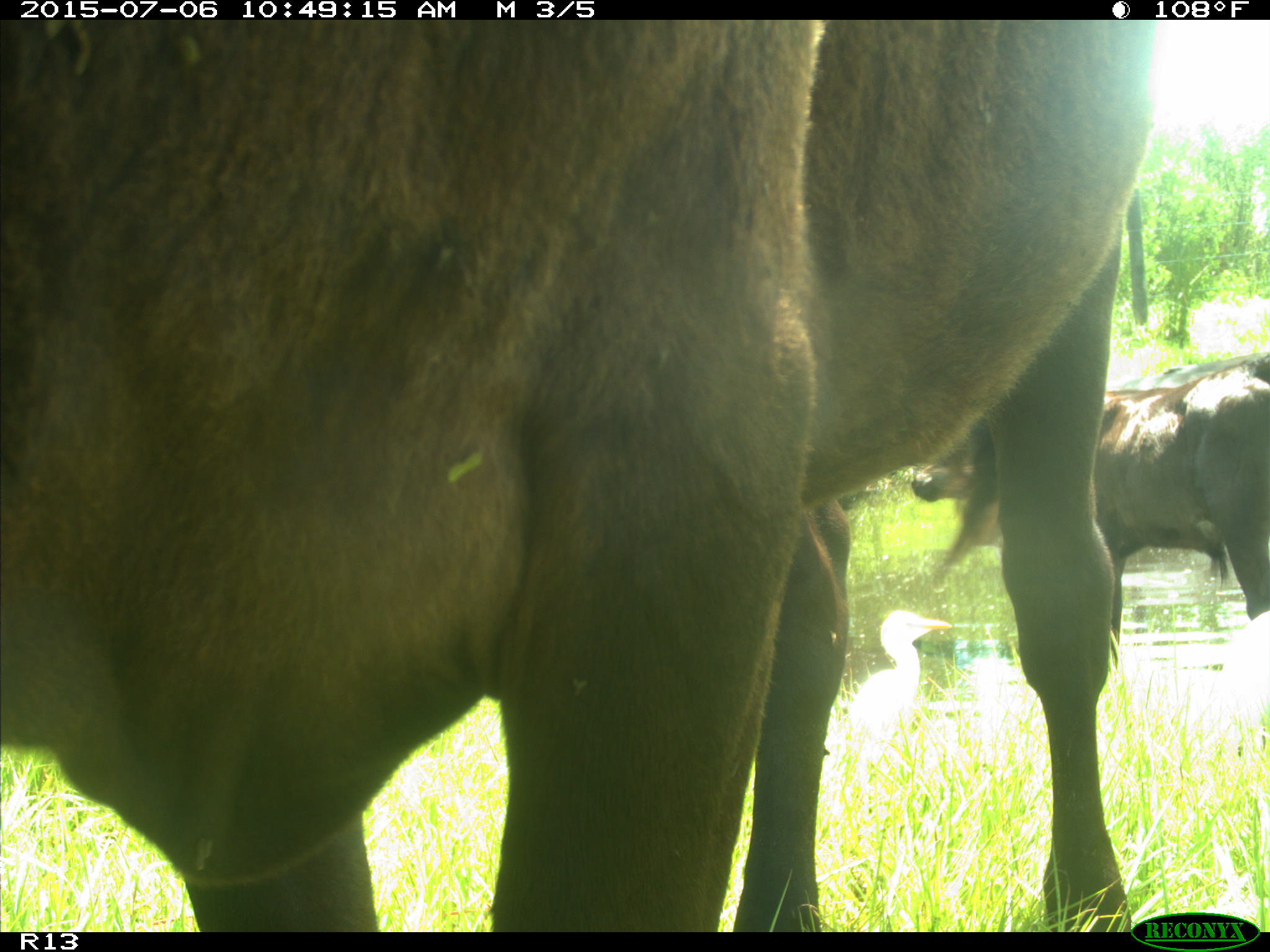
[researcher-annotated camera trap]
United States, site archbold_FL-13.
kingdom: Animalia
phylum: Chordata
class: Mammalia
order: Artiodactyla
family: Bovidae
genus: Bos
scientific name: Bos taurus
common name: domestic cow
Bos taurus (domestic cow).